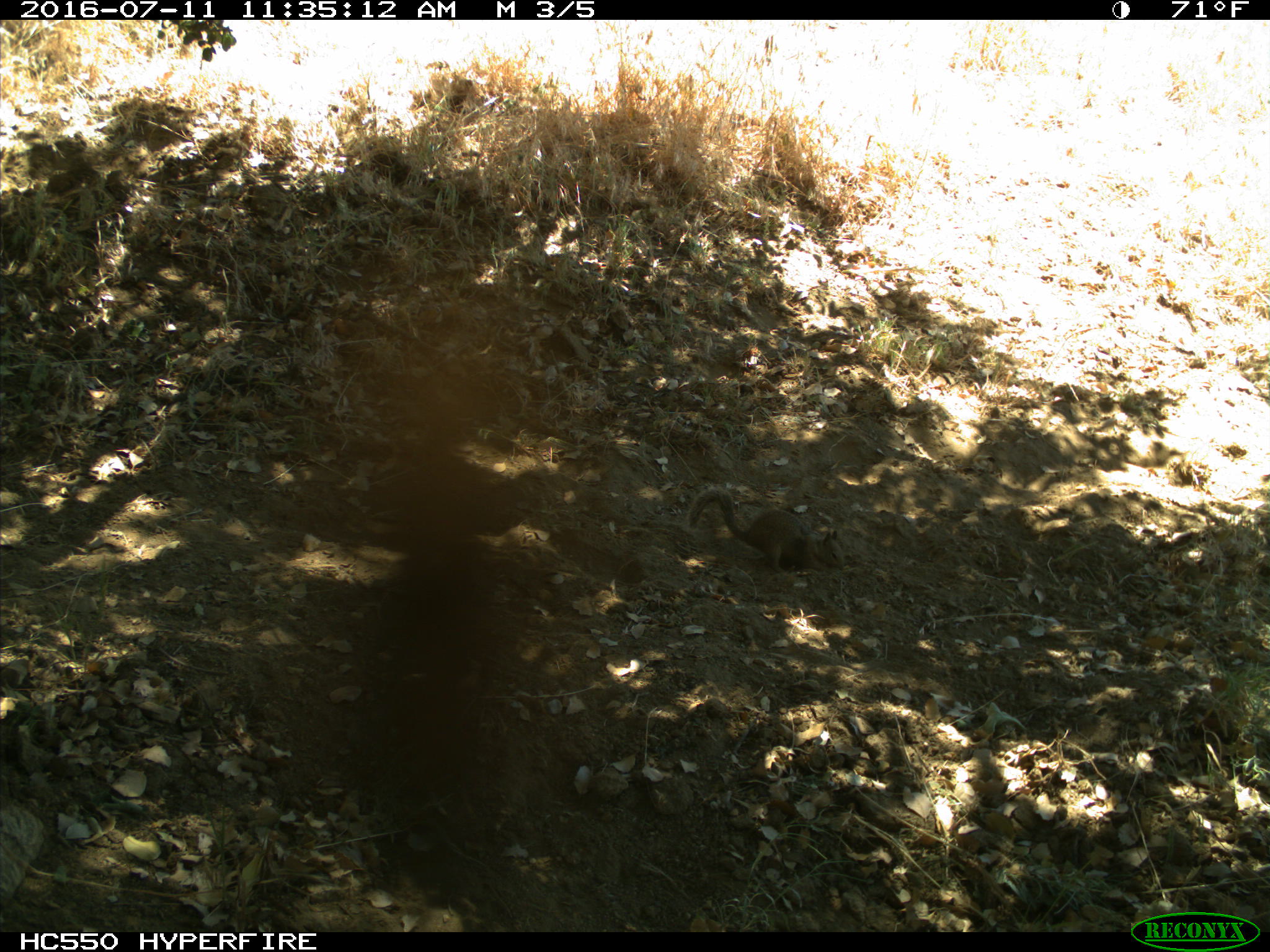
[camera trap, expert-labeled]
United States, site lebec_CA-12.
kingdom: Animalia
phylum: Chordata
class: Mammalia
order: Rodentia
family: Sciuridae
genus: Otospermophilus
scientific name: Otospermophilus beecheyi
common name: california ground squirrel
Otospermophilus beecheyi (california ground squirrel).